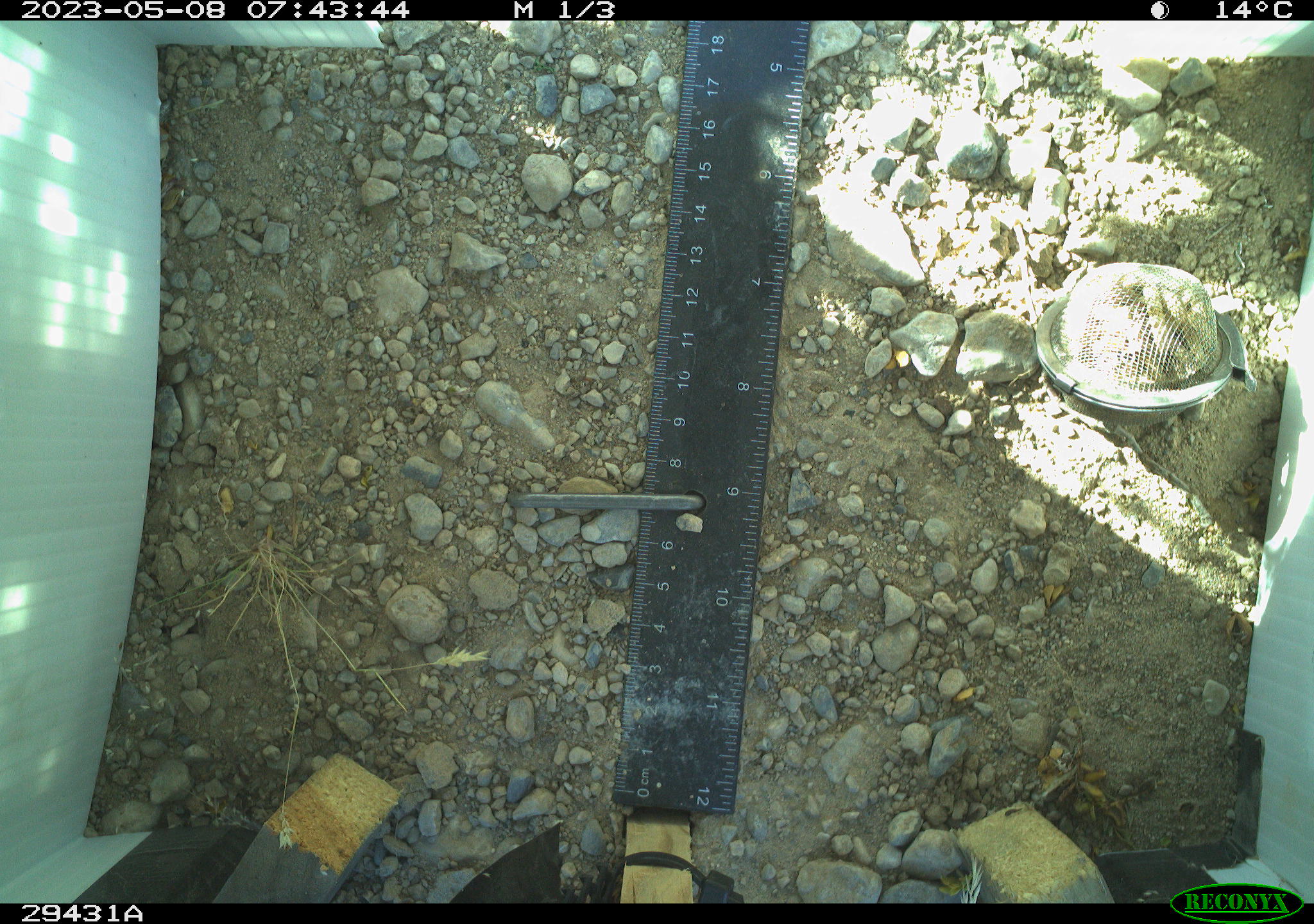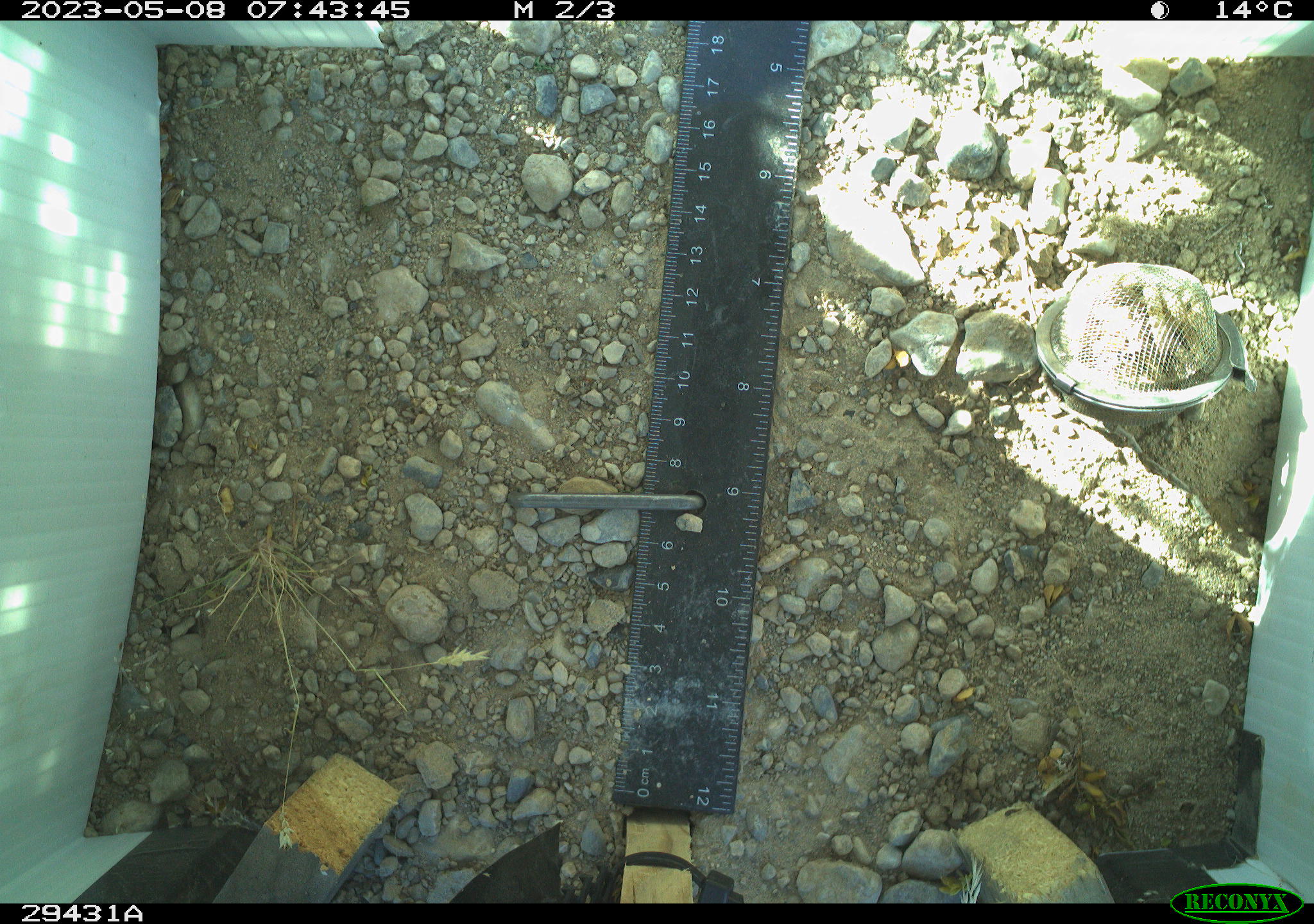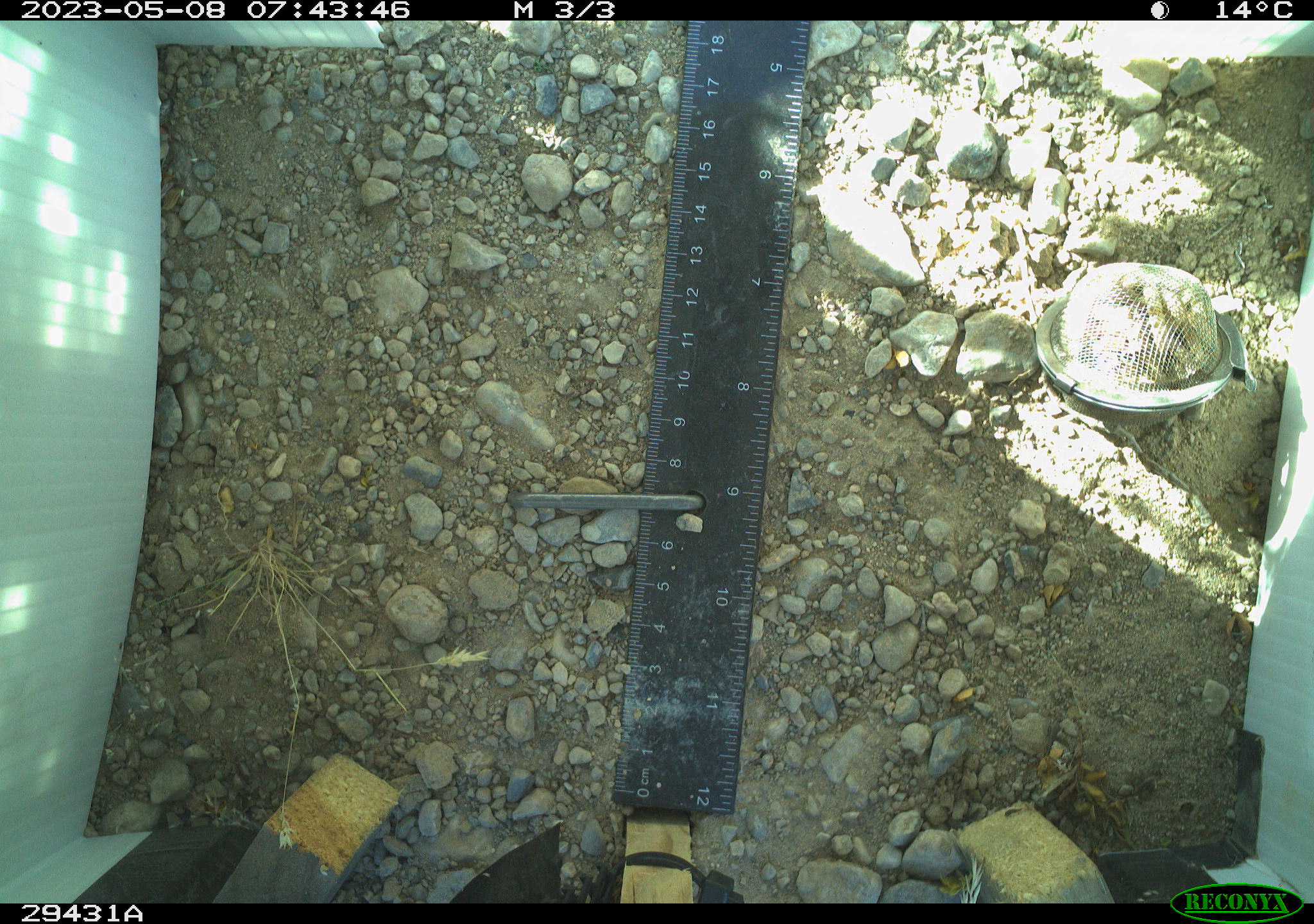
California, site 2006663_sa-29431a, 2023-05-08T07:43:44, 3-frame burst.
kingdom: Animalia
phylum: Chordata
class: Reptilia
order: Squamata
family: Phrynosomatidae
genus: Sceloporus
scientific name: Sceloporus graciosus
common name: common sagebrush lizard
Common sagebrush lizard (Sceloporus graciosus).